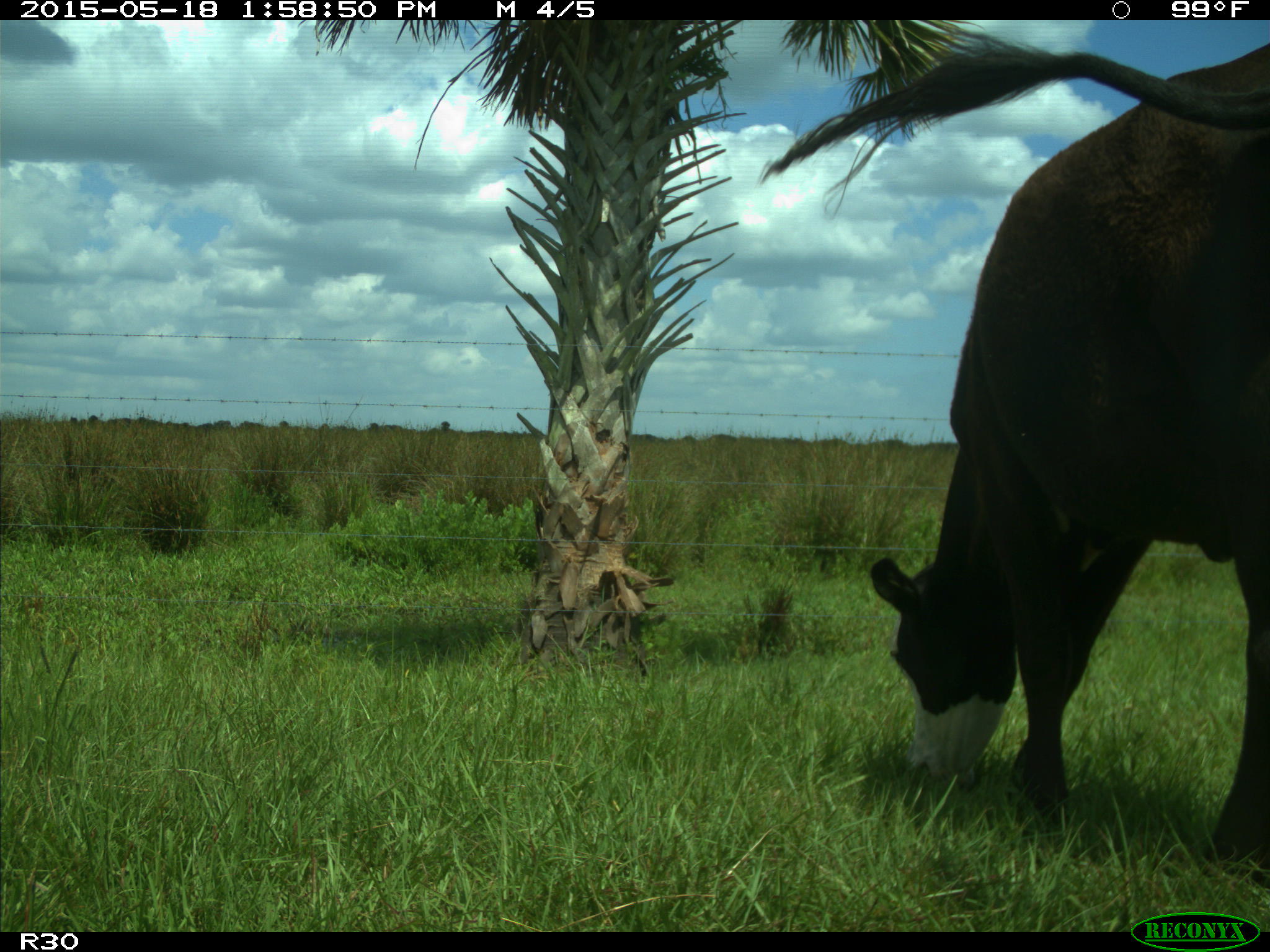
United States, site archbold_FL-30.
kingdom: Animalia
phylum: Chordata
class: Mammalia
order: Artiodactyla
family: Bovidae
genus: Bos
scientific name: Bos taurus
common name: domestic cow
Bos taurus (domestic cow).